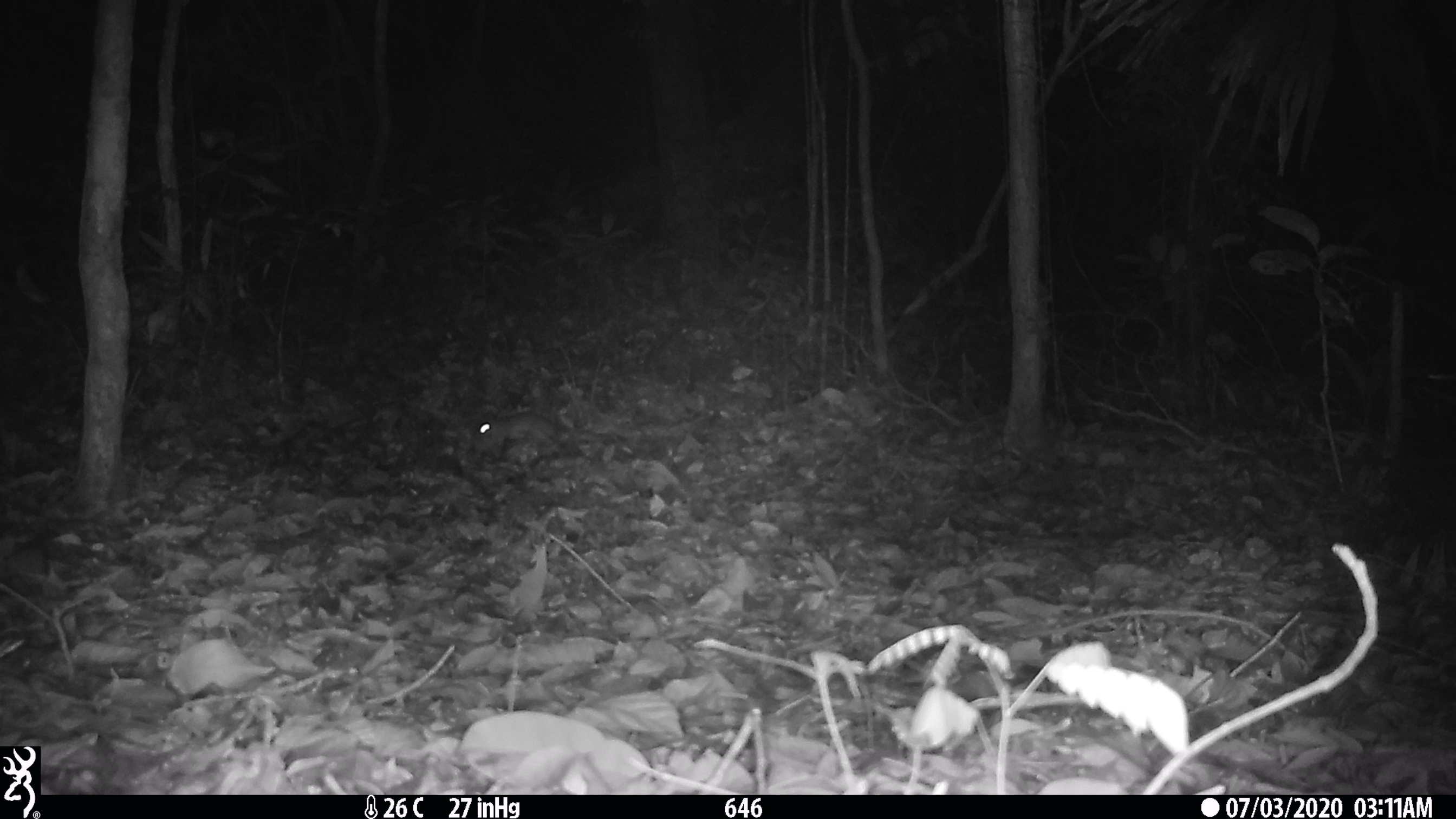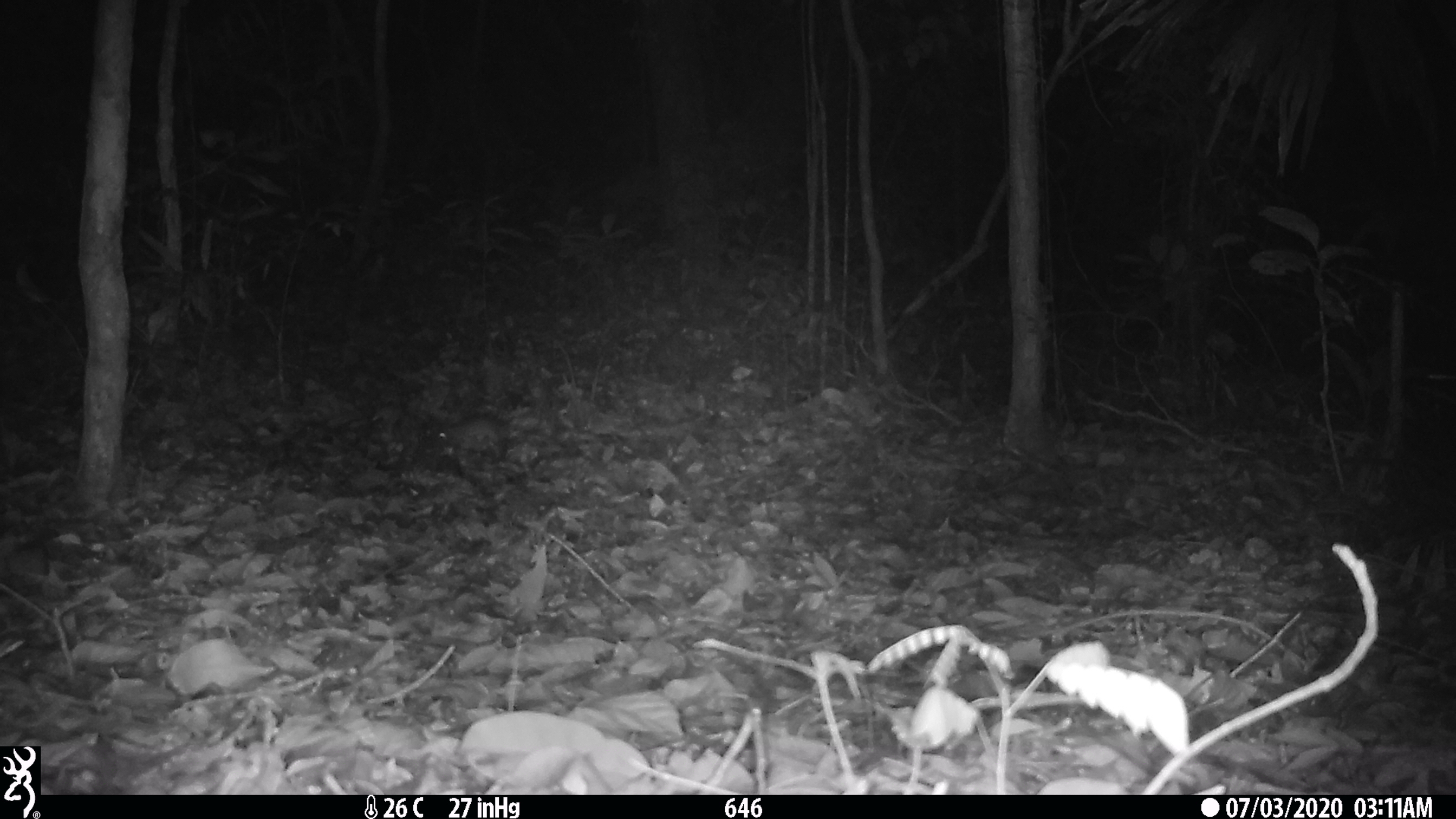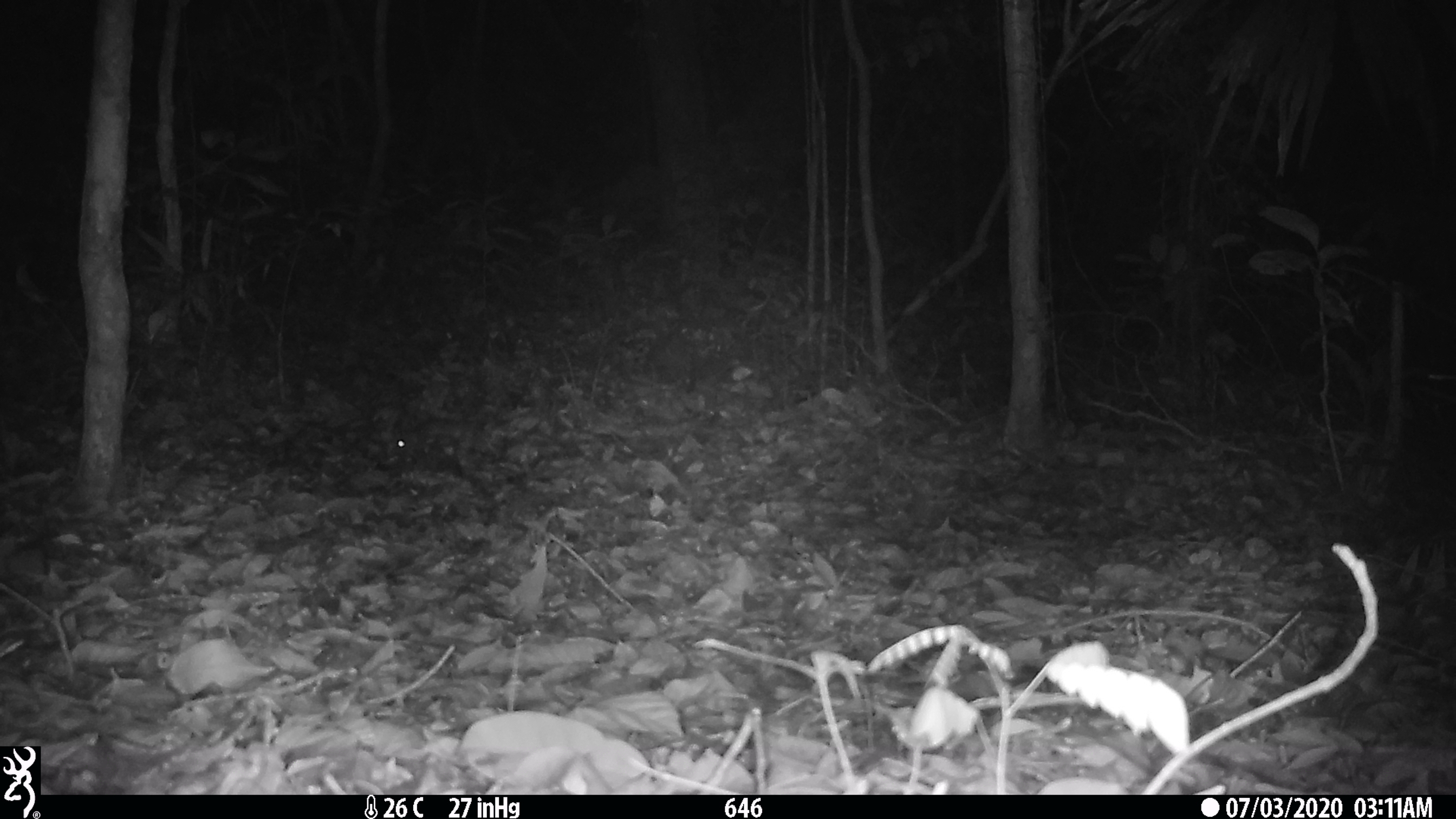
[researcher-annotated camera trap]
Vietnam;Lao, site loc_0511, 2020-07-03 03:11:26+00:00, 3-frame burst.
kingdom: Animalia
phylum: Chordata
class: Mammalia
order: Carnivora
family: Mustelidae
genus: Melogale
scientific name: Melogale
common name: ferret badger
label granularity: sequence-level